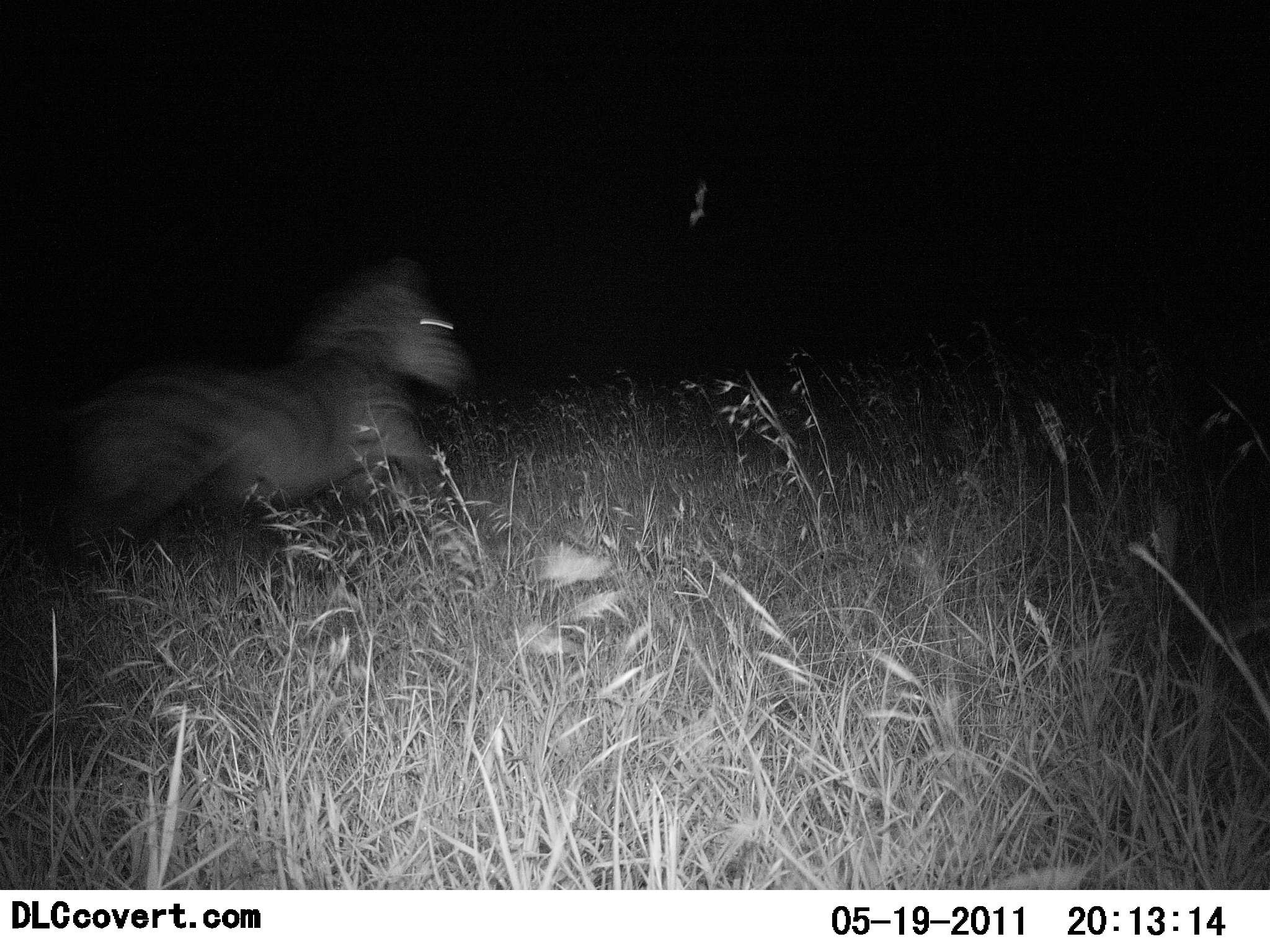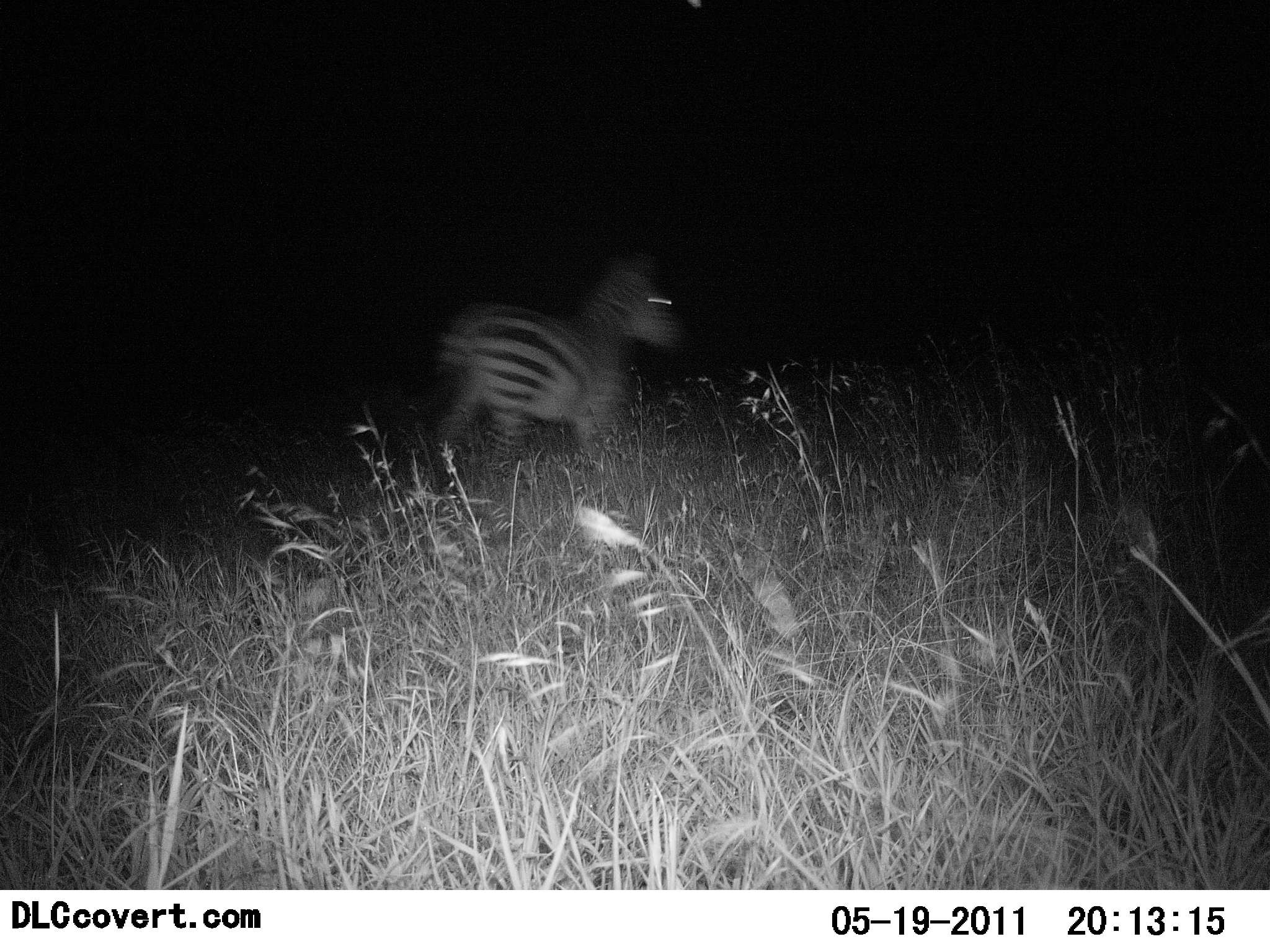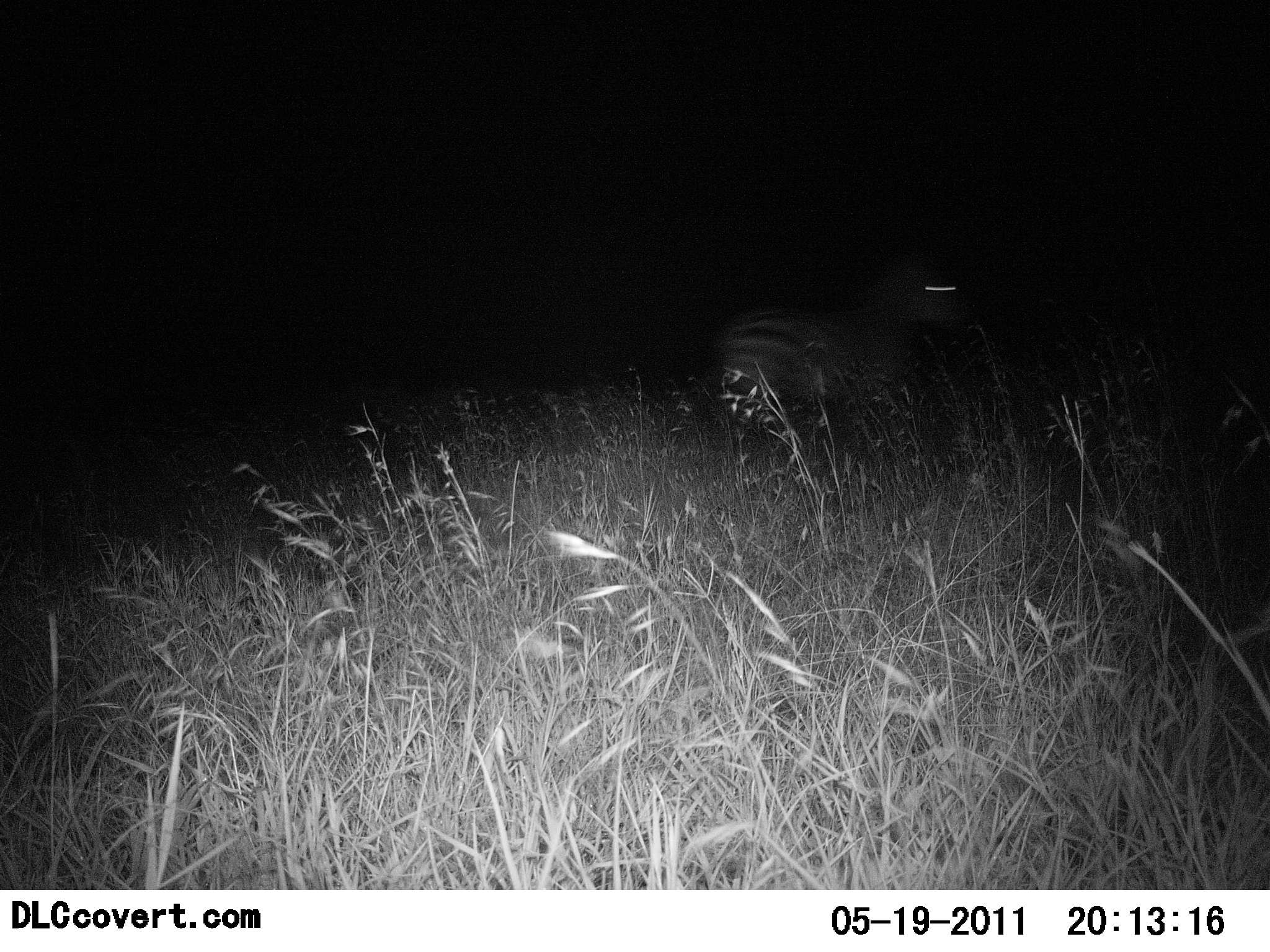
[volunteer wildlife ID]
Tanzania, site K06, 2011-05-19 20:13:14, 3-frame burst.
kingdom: Animalia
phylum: Chordata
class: Mammalia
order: Perissodactyla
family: Equidae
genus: Equus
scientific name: Equus quagga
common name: plains zebra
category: zebra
Zebra (plains zebra) (Equus quagga), count 1. Behavior (volunteer vote fractions): standing 0%, resting 0%, moving 100%, interacting 0%. Young present (vote fraction): 0%. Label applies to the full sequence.